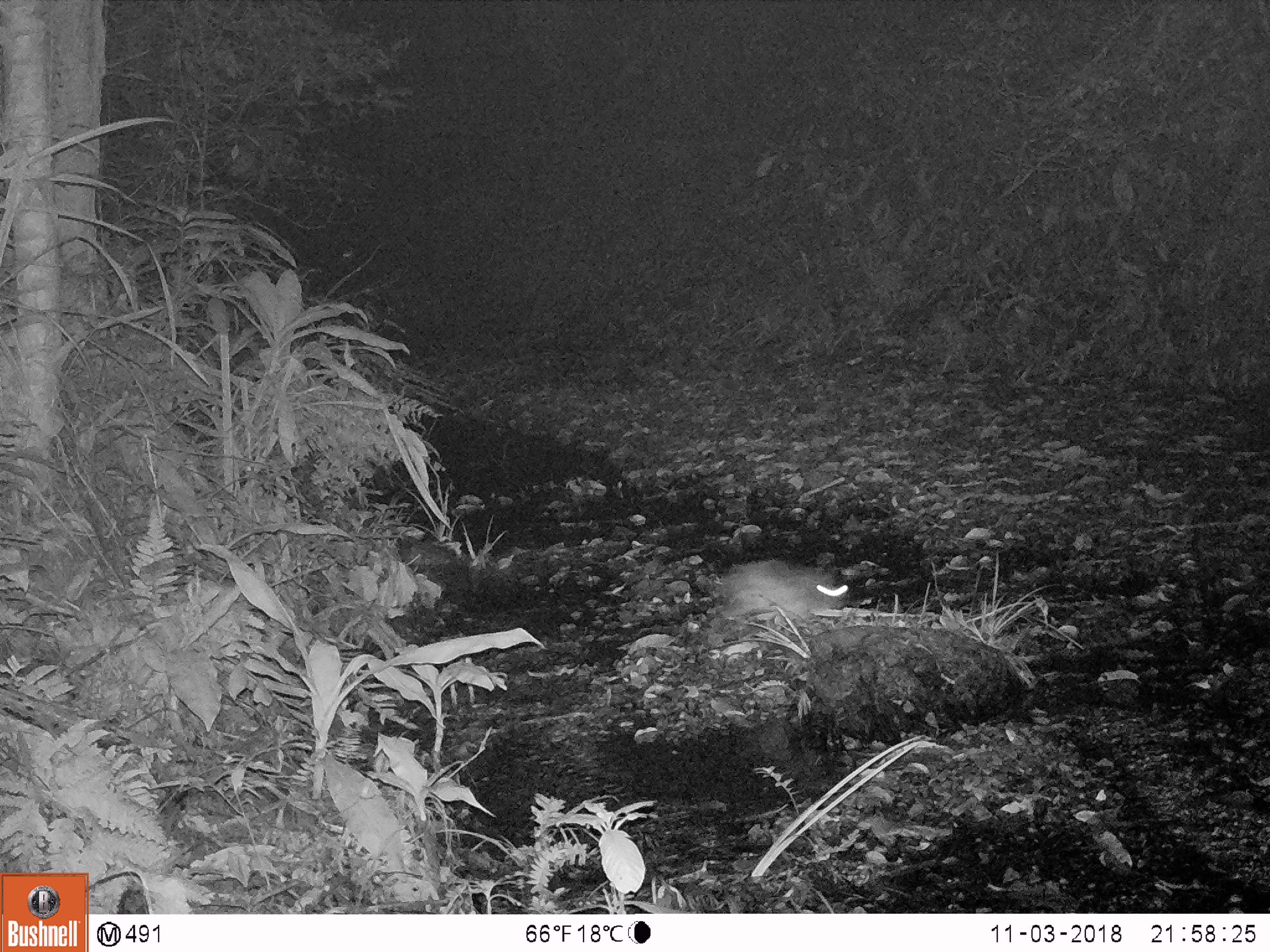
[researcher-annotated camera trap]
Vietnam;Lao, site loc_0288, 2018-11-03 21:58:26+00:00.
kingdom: Animalia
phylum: Chordata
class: Mammalia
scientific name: Mammalia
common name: mammal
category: unidentified small mammal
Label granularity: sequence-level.